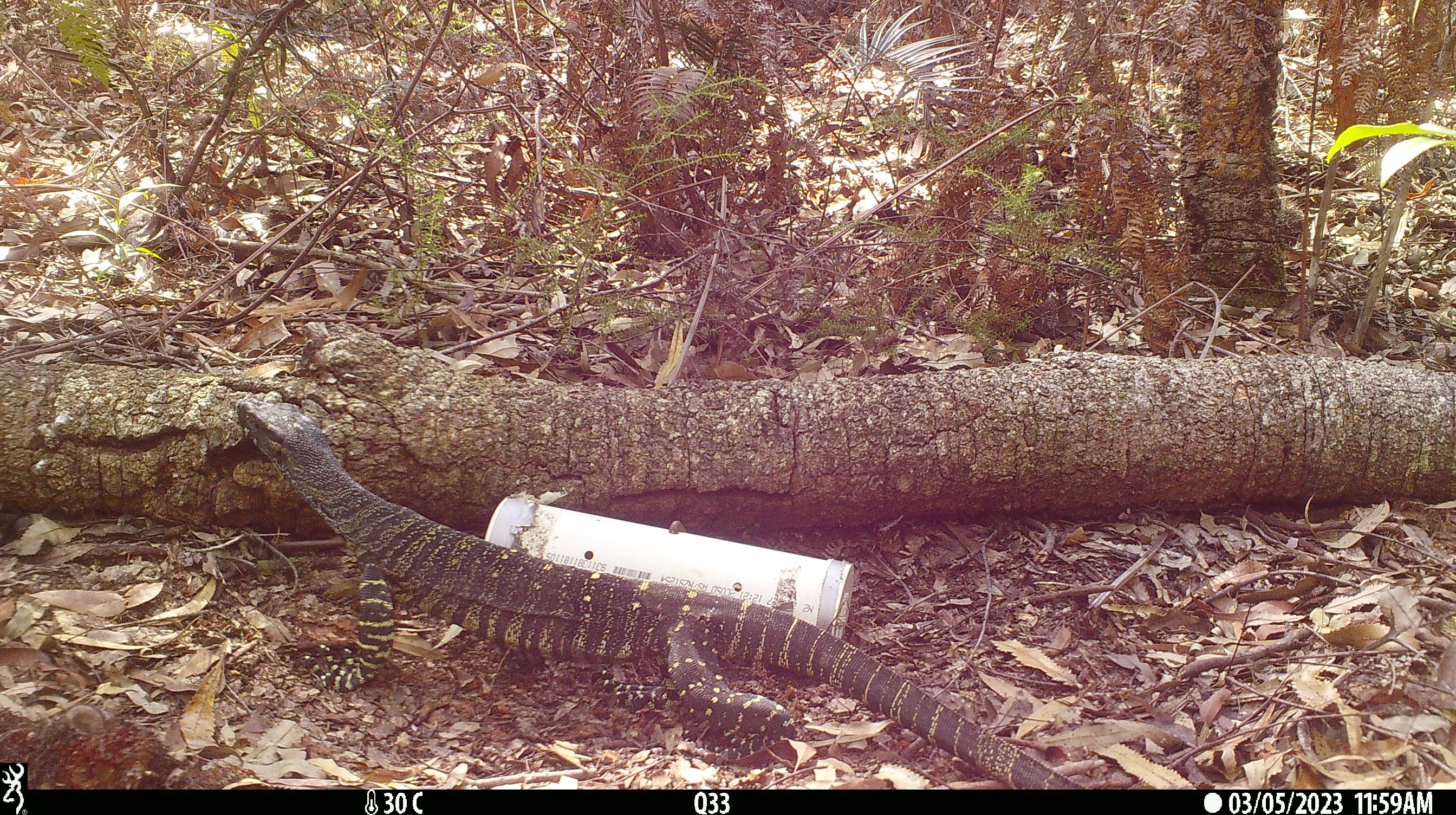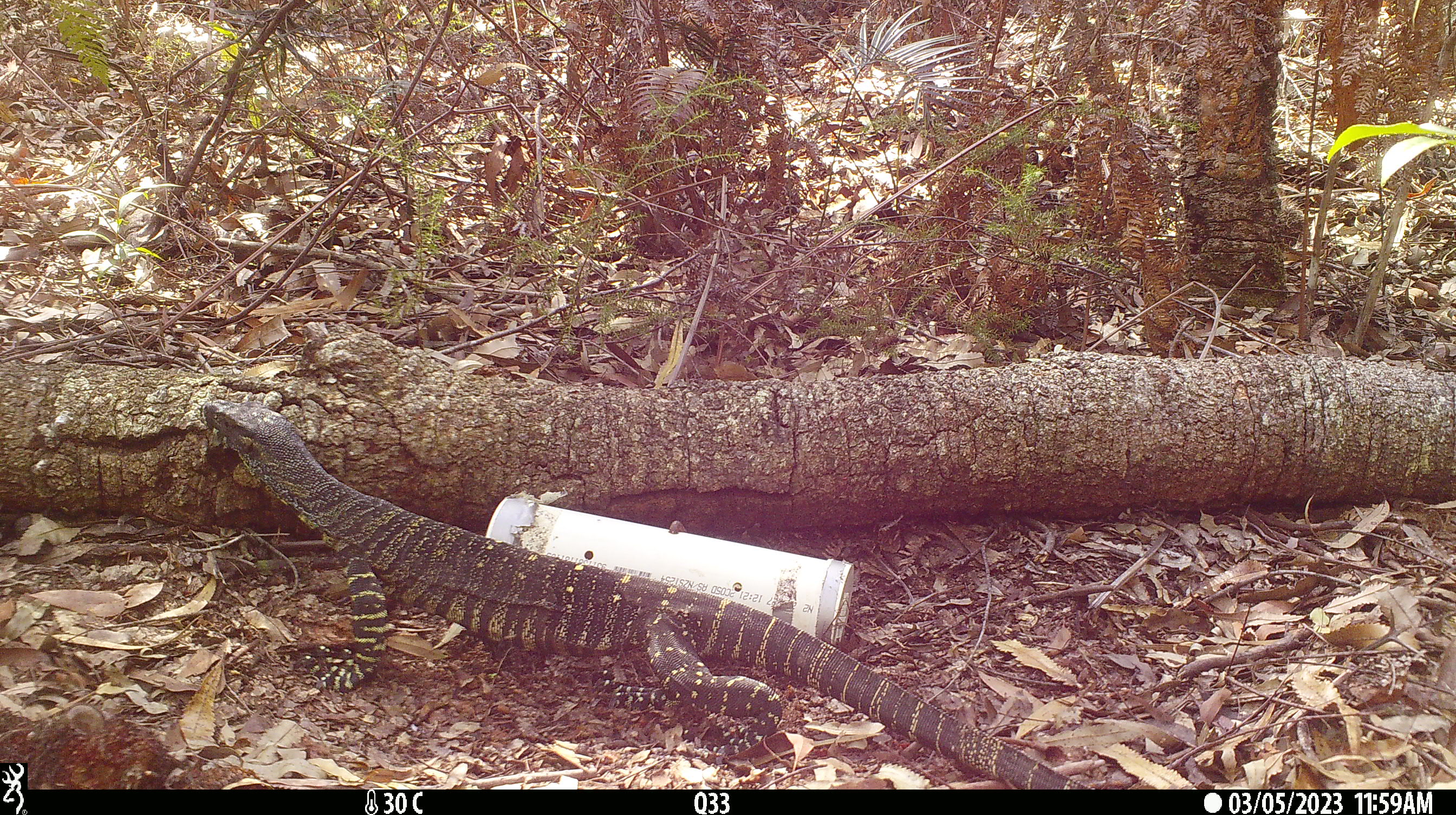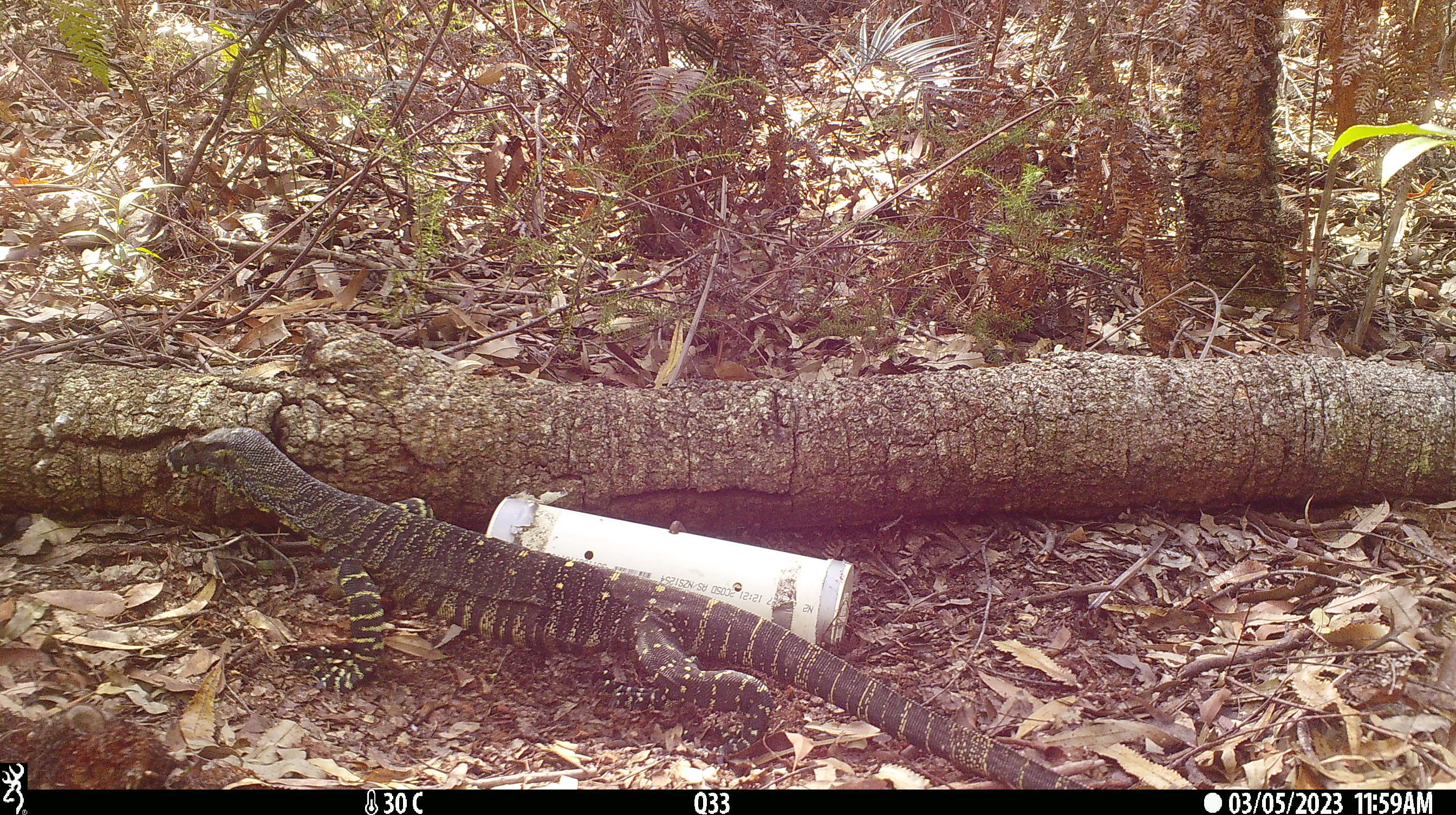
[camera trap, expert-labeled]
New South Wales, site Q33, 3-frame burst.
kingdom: Animalia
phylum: Chordata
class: Reptilia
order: Squamata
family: Varanidae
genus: Varanus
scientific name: Varanus varius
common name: lace monitor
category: goanna